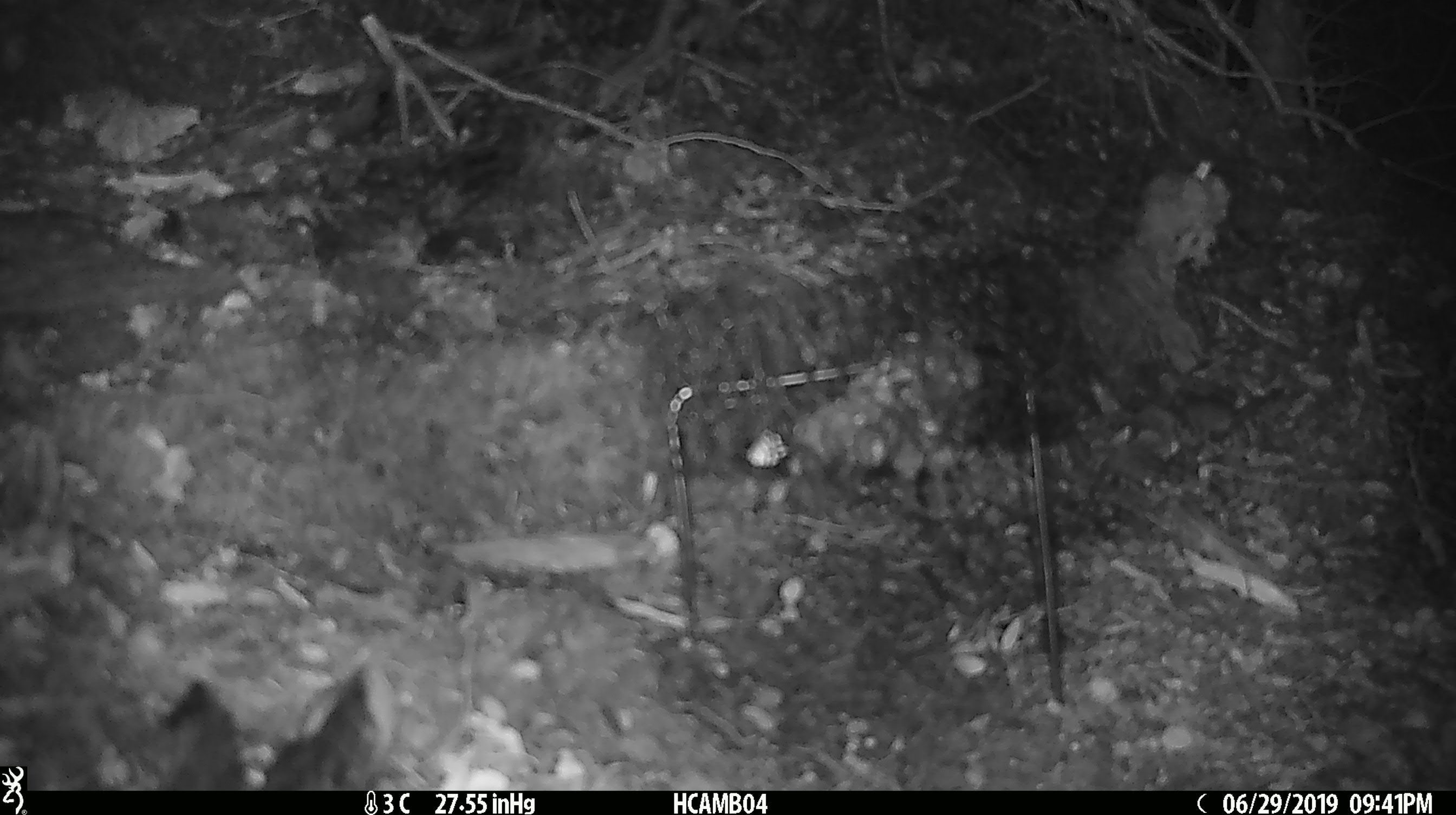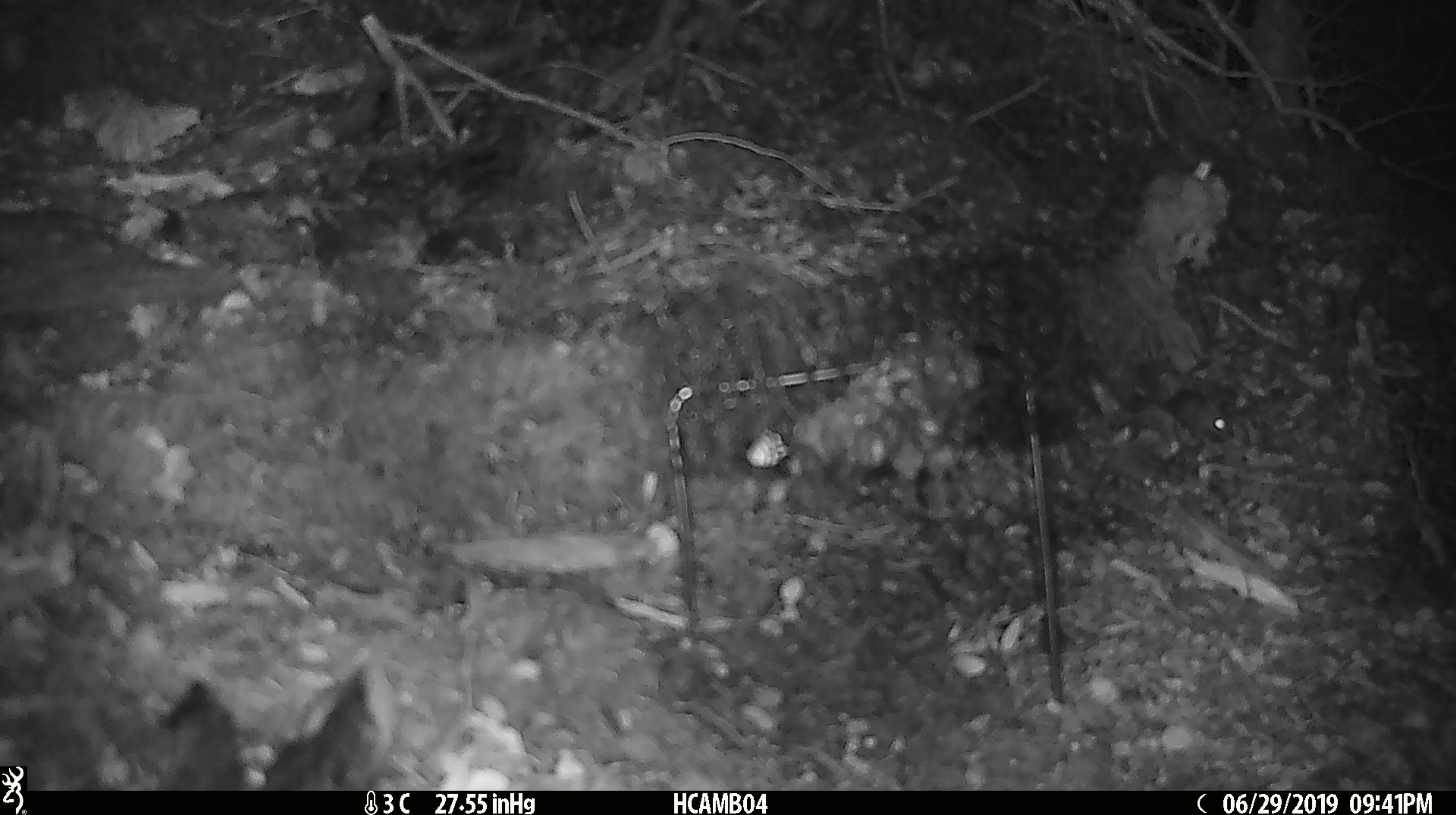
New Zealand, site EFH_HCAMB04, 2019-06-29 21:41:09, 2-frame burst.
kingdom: Animalia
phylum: Chordata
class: Mammalia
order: Rodentia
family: Muridae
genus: Mus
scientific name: Mus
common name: mouse